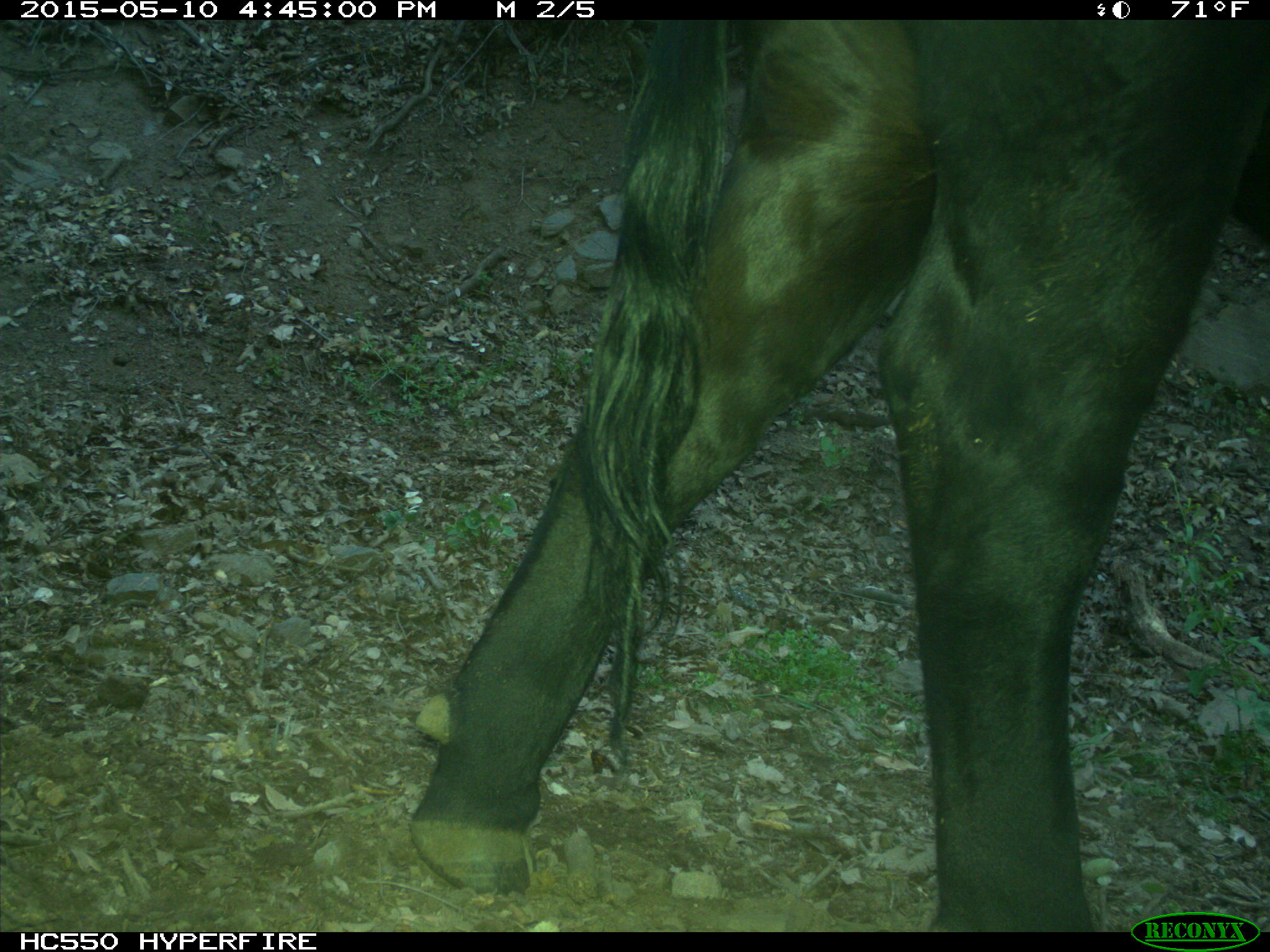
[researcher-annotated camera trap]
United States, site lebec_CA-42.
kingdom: Animalia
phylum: Chordata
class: Mammalia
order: Artiodactyla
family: Bovidae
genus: Bos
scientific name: Bos taurus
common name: domestic cow